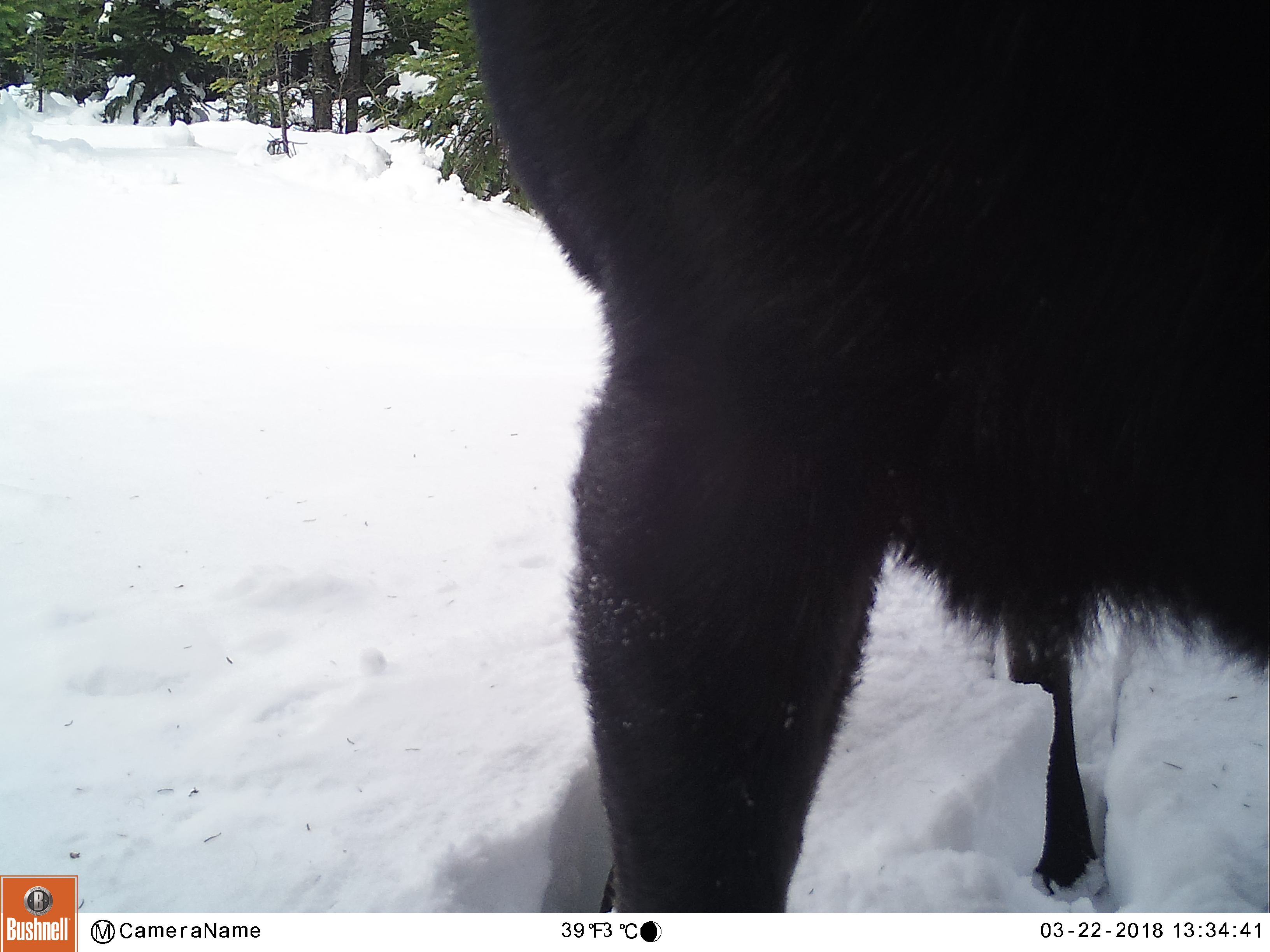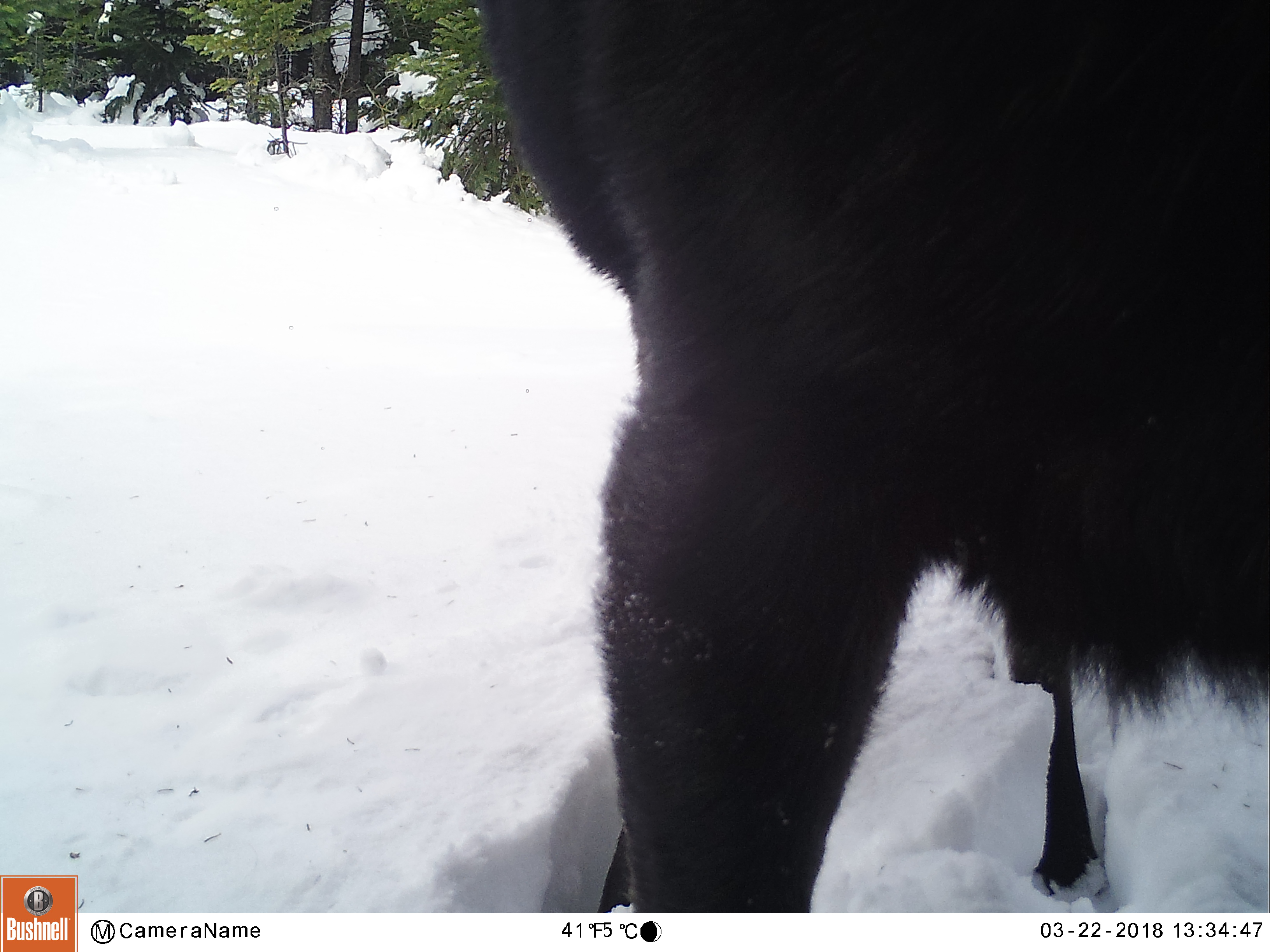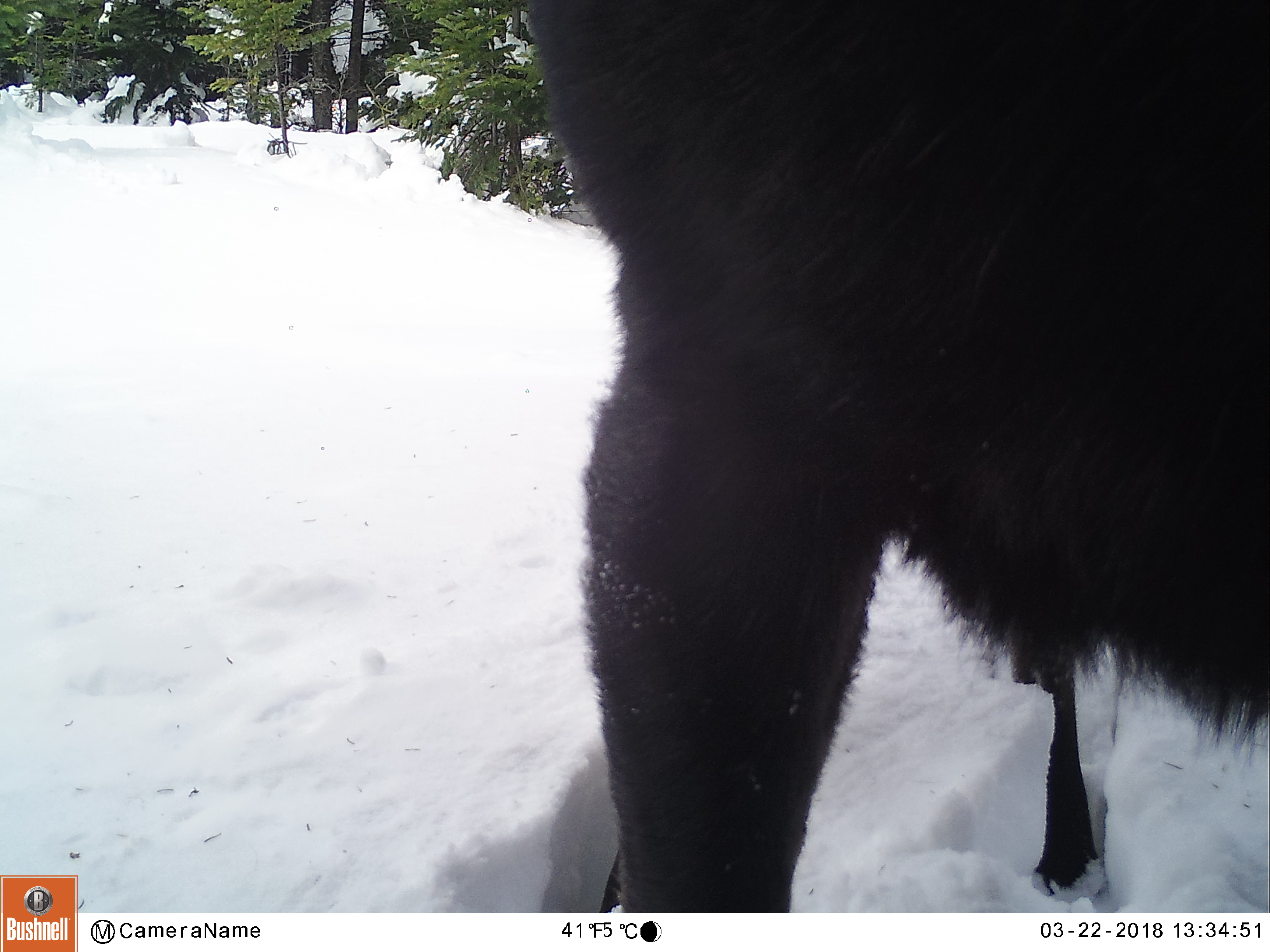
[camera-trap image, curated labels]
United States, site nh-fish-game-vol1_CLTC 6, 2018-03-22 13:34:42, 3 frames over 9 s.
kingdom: Animalia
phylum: Chordata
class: Mammalia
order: Artiodactyla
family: Cervidae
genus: Alces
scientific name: Alces alces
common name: moose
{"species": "moose (Alces alces)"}